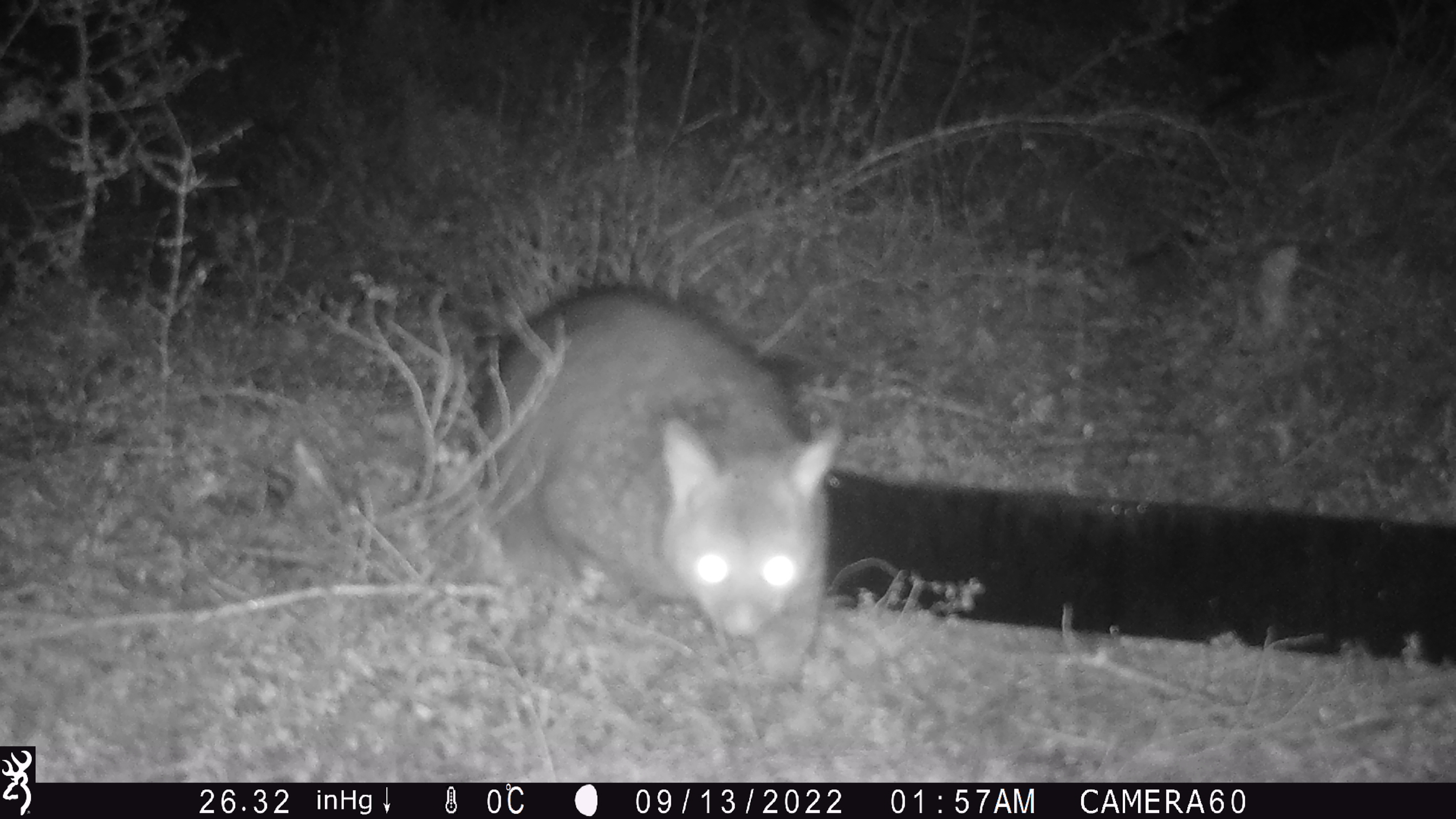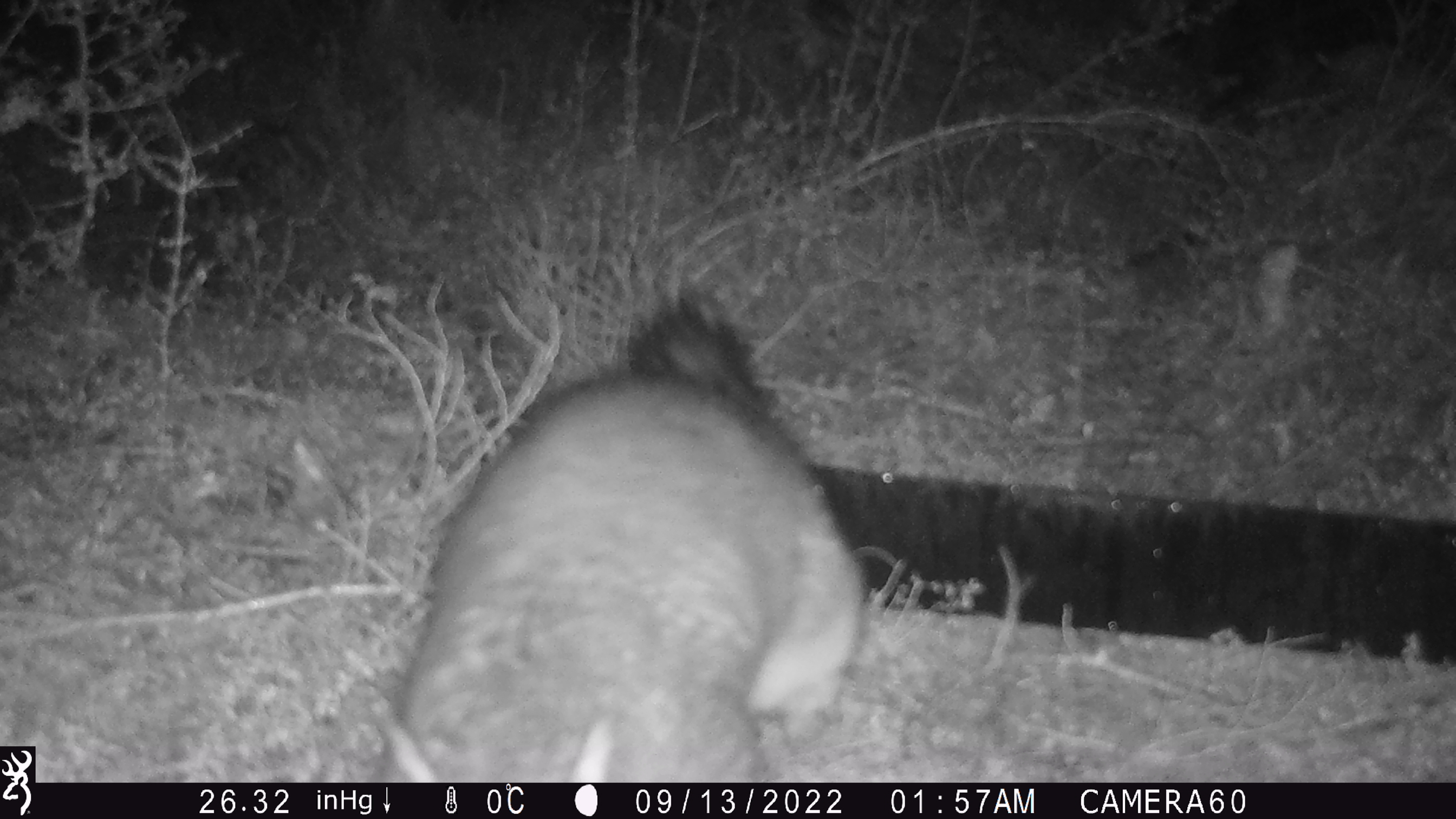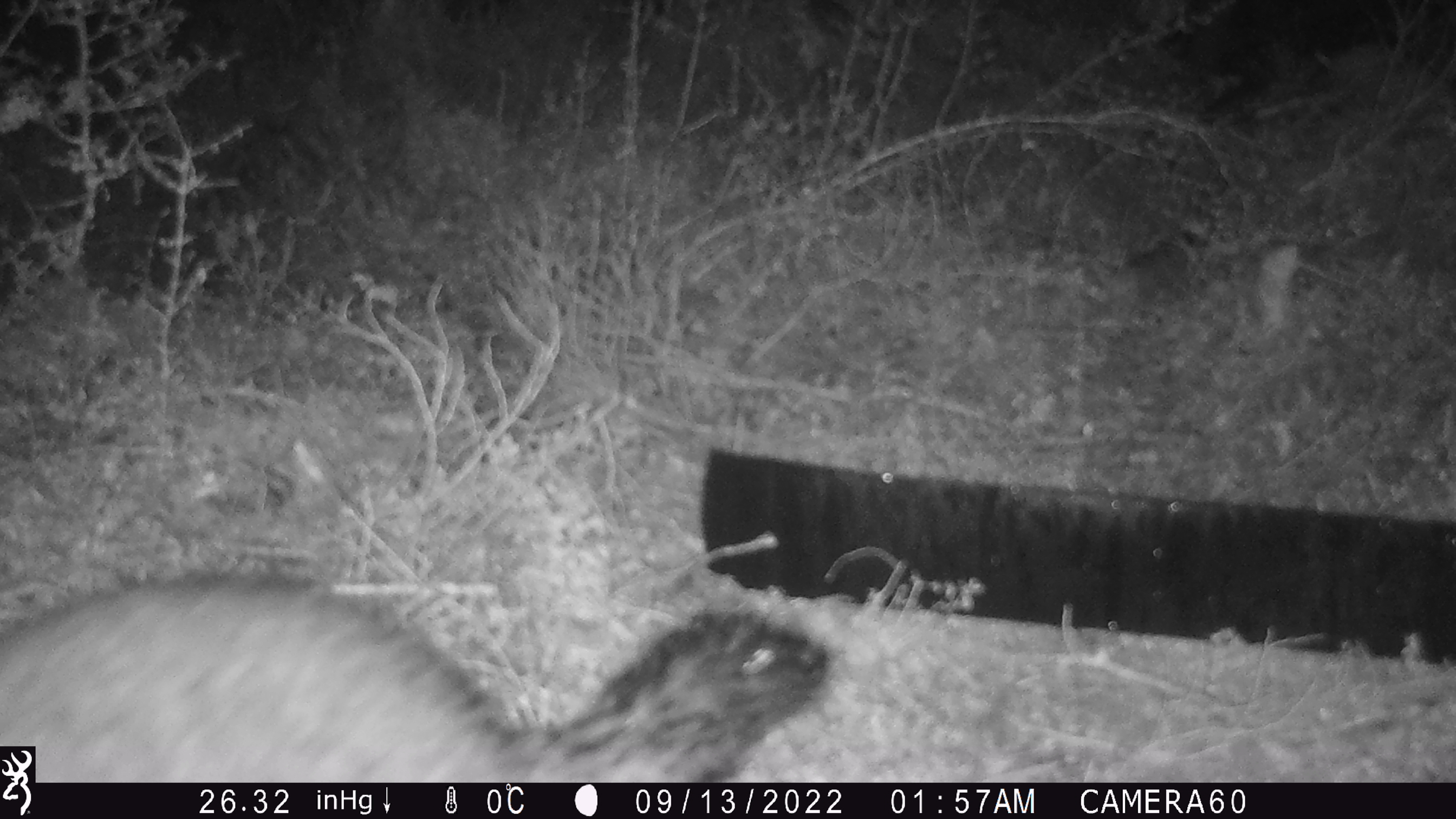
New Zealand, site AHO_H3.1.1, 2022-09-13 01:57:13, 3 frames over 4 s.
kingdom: Animalia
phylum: Chordata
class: Mammalia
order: Diprotodontia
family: Phalangeridae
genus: Trichosurus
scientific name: Trichosurus vulpecula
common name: common brushtail possum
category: possum